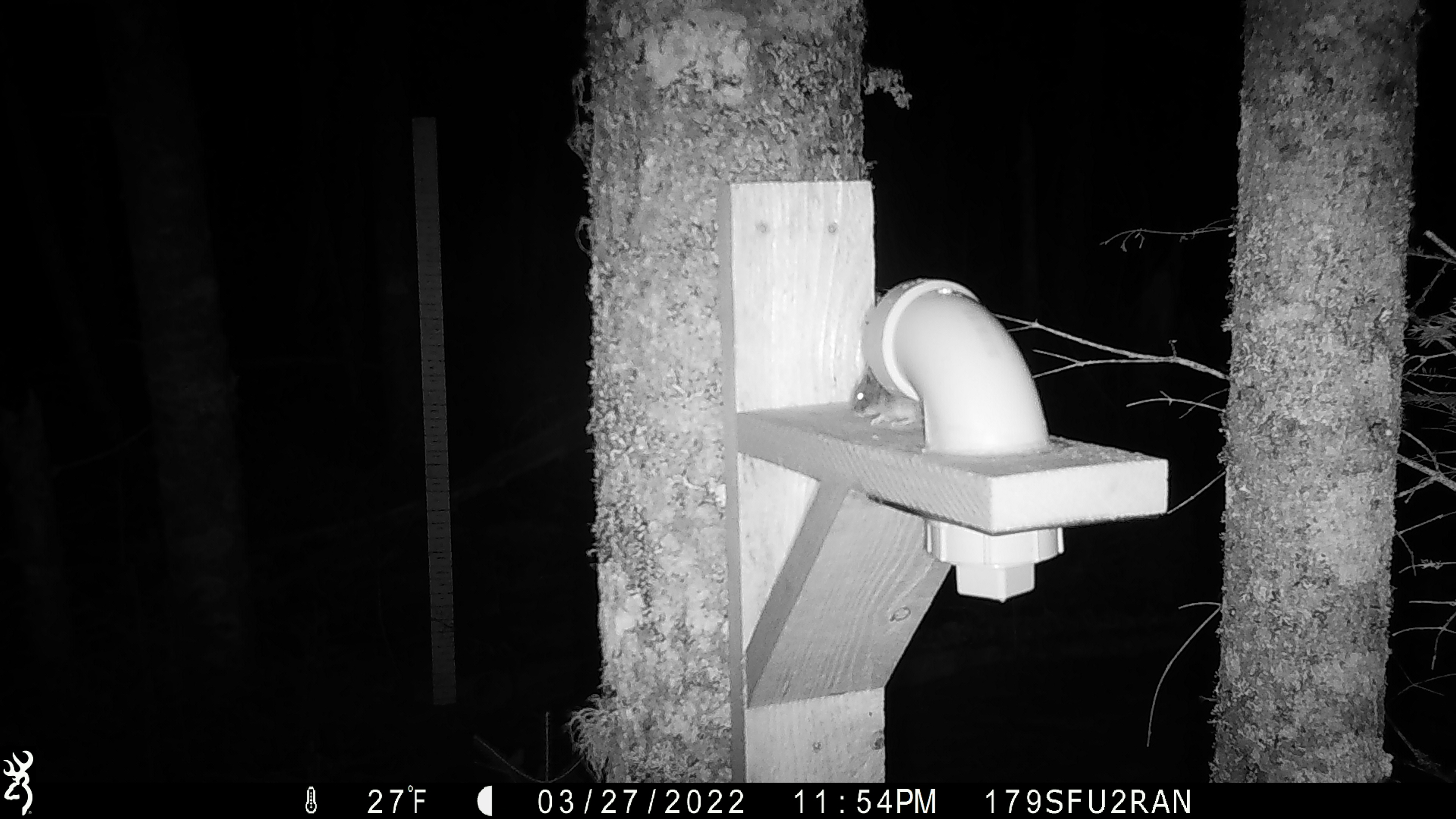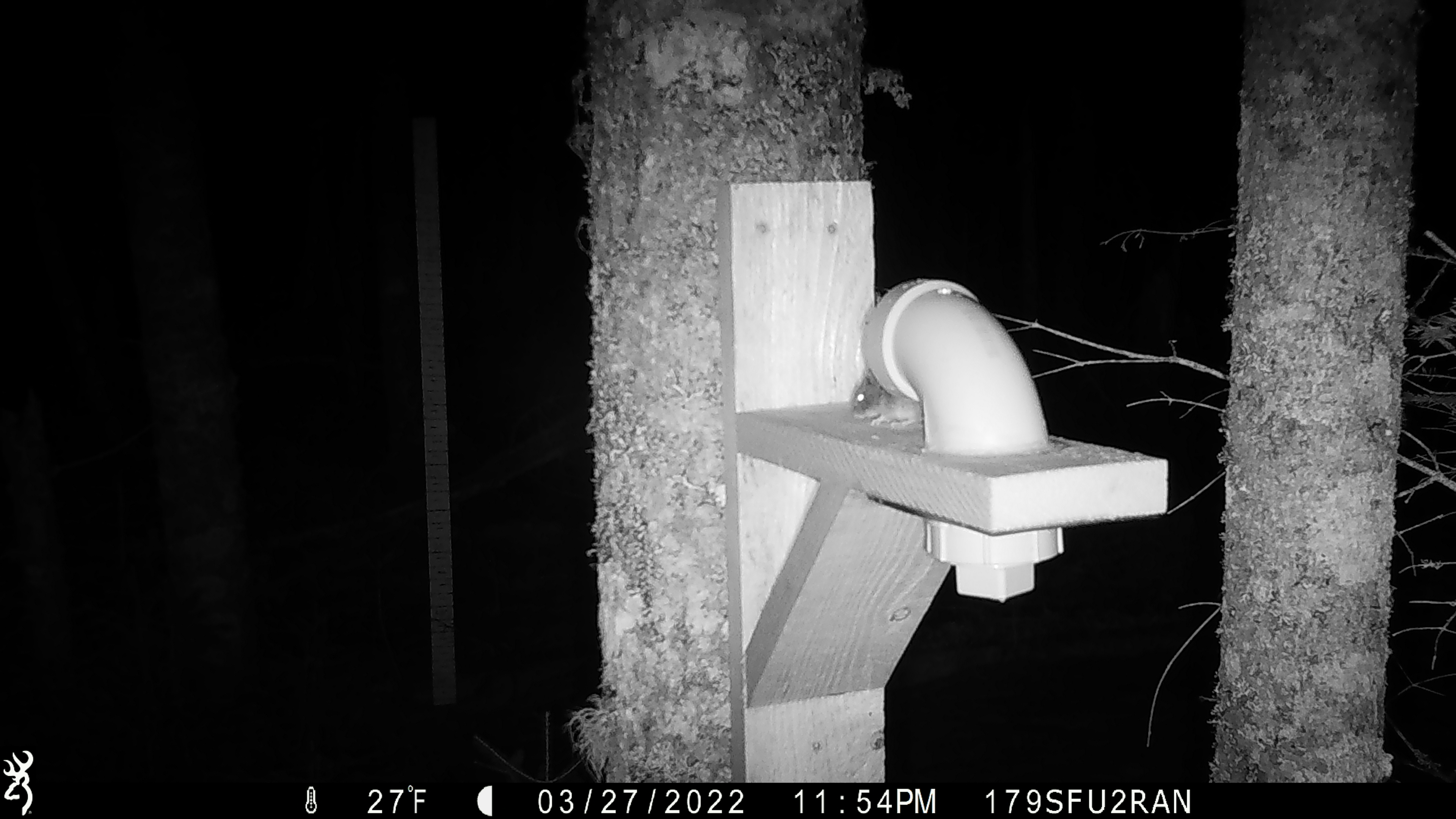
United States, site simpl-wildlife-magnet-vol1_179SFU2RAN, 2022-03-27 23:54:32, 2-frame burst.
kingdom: Animalia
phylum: Chordata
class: Mammalia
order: Rodentia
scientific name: Rodentia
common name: mouse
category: mouse sp.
Mouse sp. (mouse) (Rodentia).